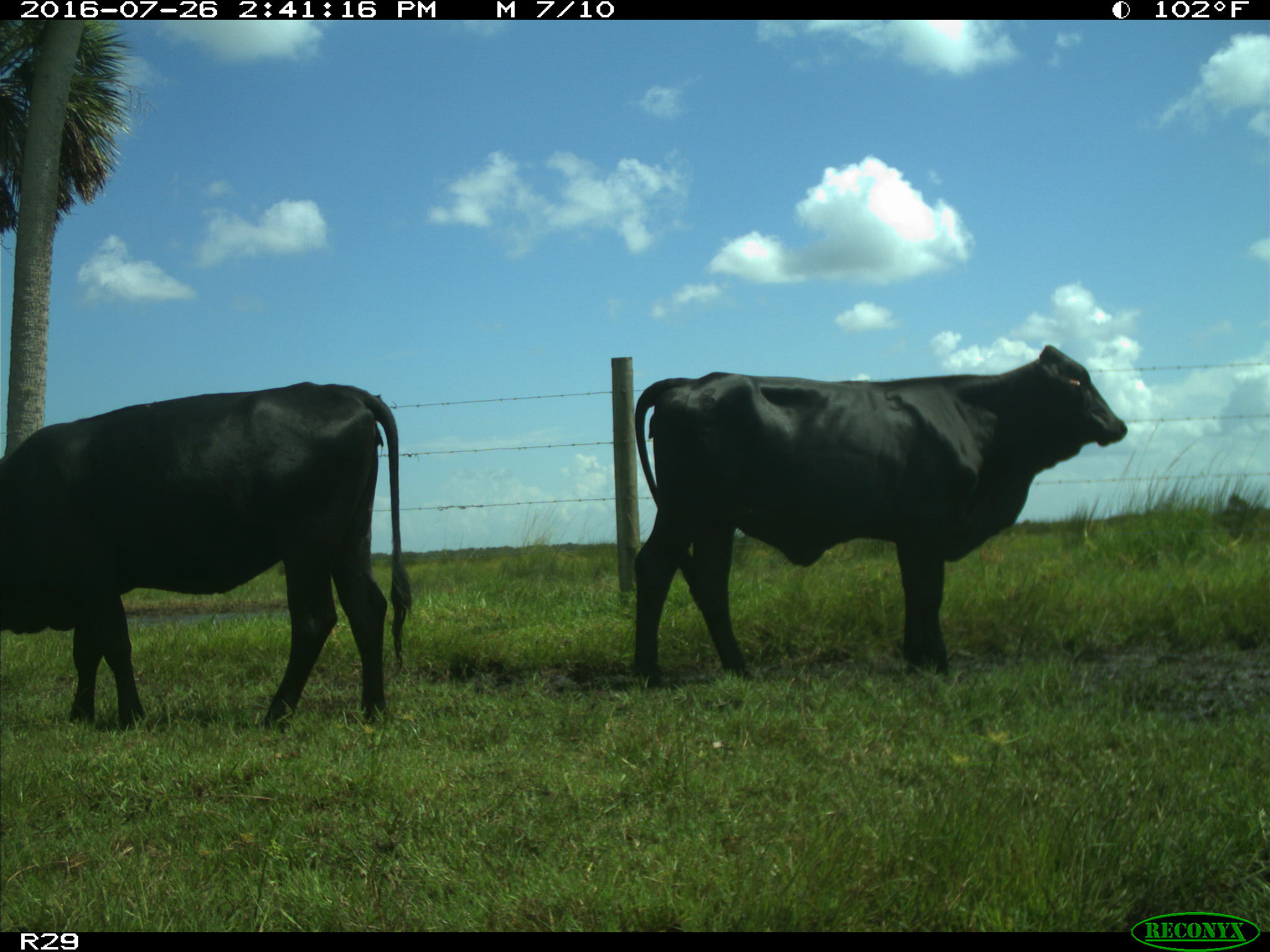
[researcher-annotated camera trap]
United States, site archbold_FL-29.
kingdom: Animalia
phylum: Chordata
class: Mammalia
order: Artiodactyla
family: Bovidae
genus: Bos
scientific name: Bos taurus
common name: domestic cow